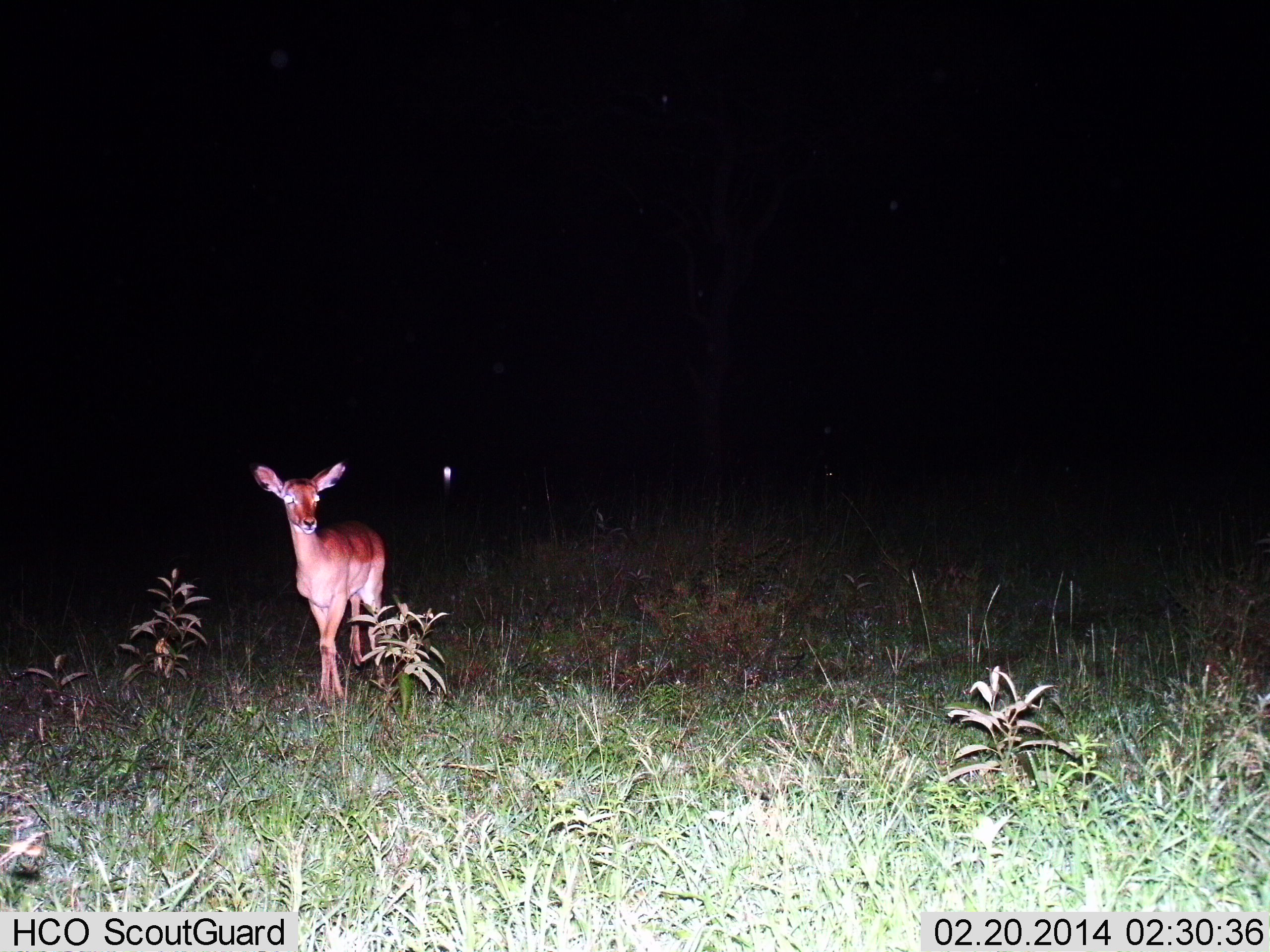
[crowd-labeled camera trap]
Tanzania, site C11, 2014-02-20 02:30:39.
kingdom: Animalia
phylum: Chordata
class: Mammalia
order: Artiodactyla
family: Bovidae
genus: Aepyceros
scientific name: Aepyceros melampus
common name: impala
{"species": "impala (Aepyceros melampus)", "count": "1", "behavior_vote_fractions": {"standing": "73%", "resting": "0%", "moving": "27%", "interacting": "0%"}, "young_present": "9%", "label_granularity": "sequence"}